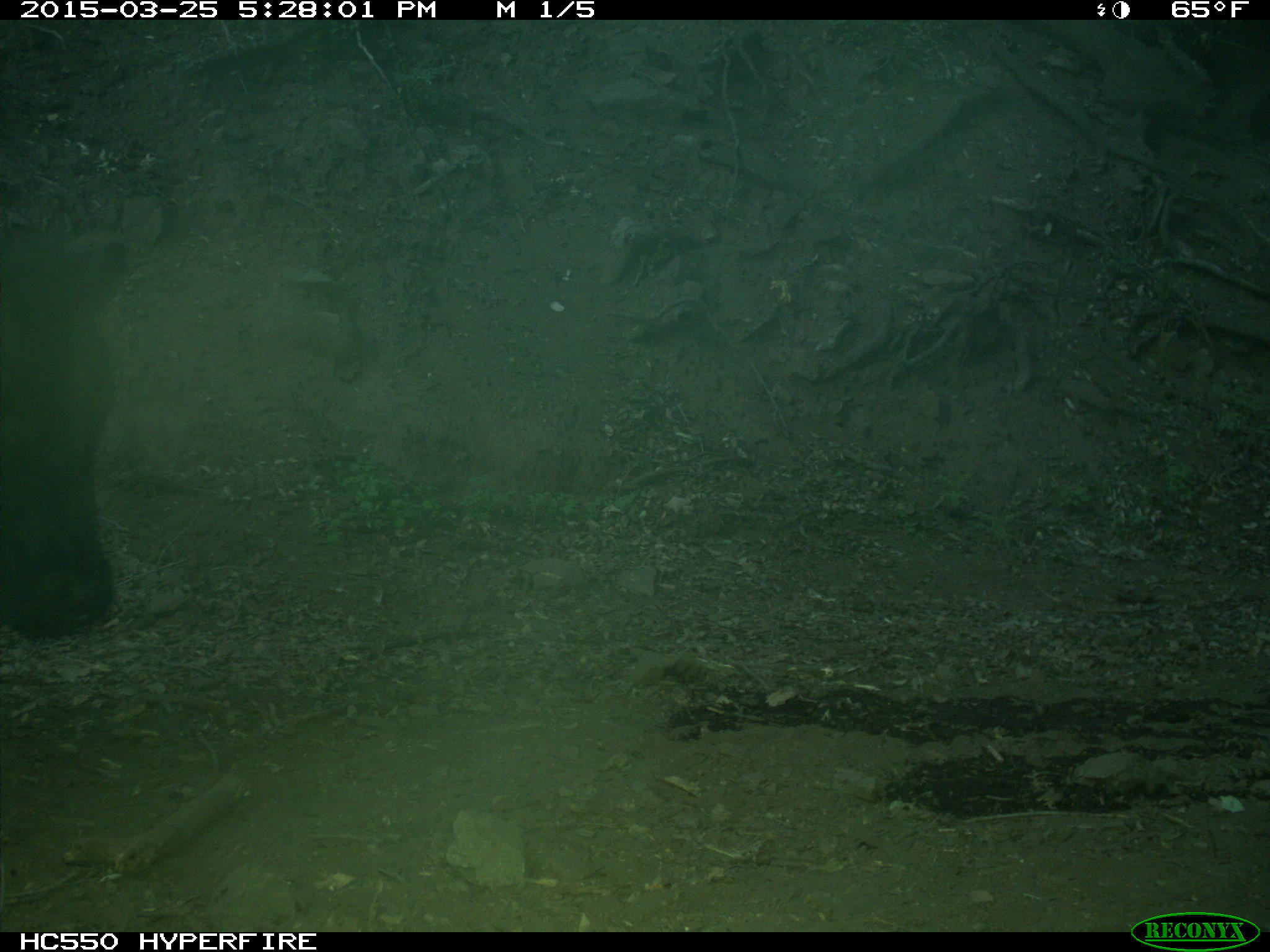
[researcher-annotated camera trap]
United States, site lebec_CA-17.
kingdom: Animalia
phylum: Chordata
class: Mammalia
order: Artiodactyla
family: Bovidae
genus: Bos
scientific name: Bos taurus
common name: domestic cow